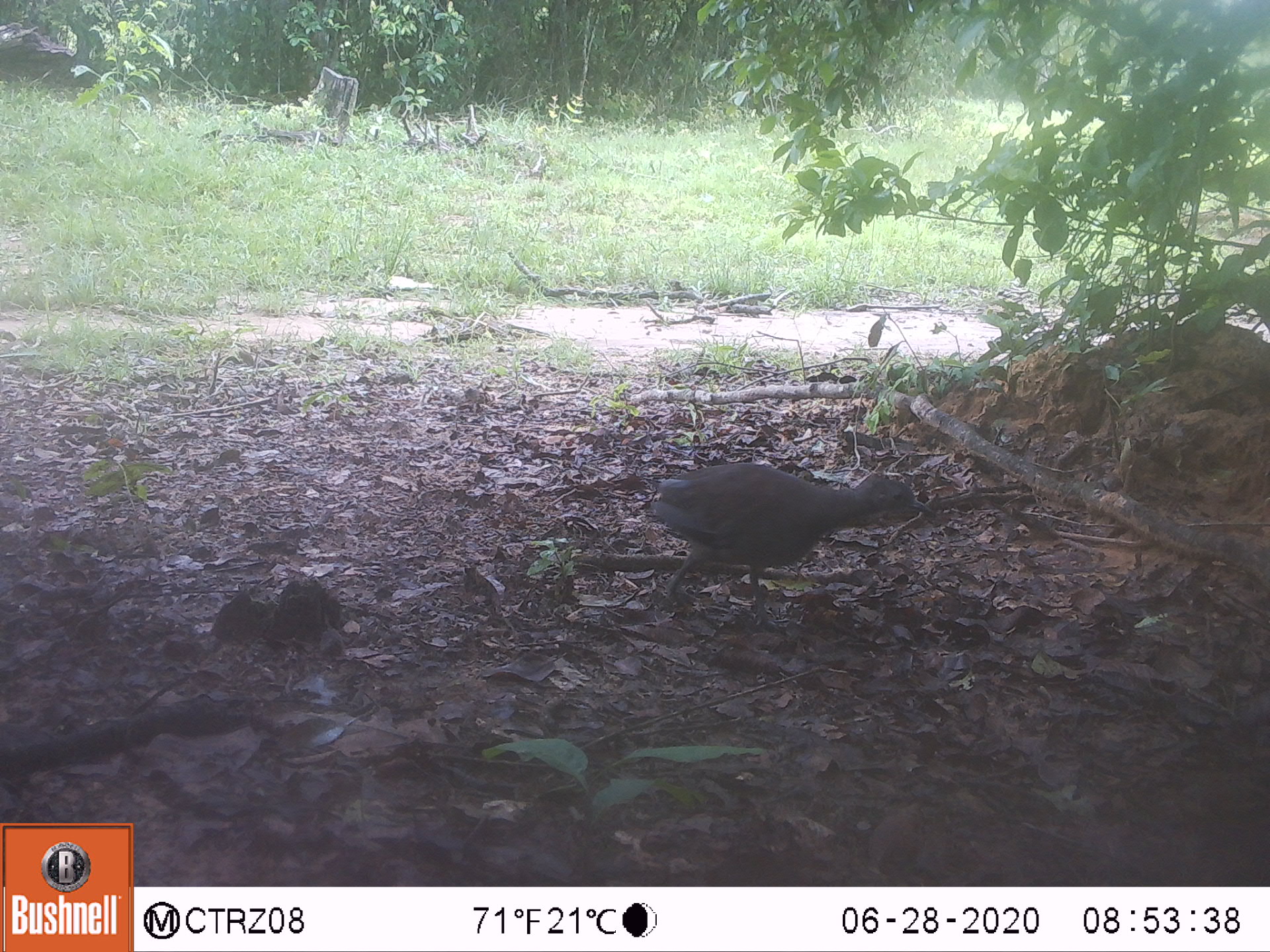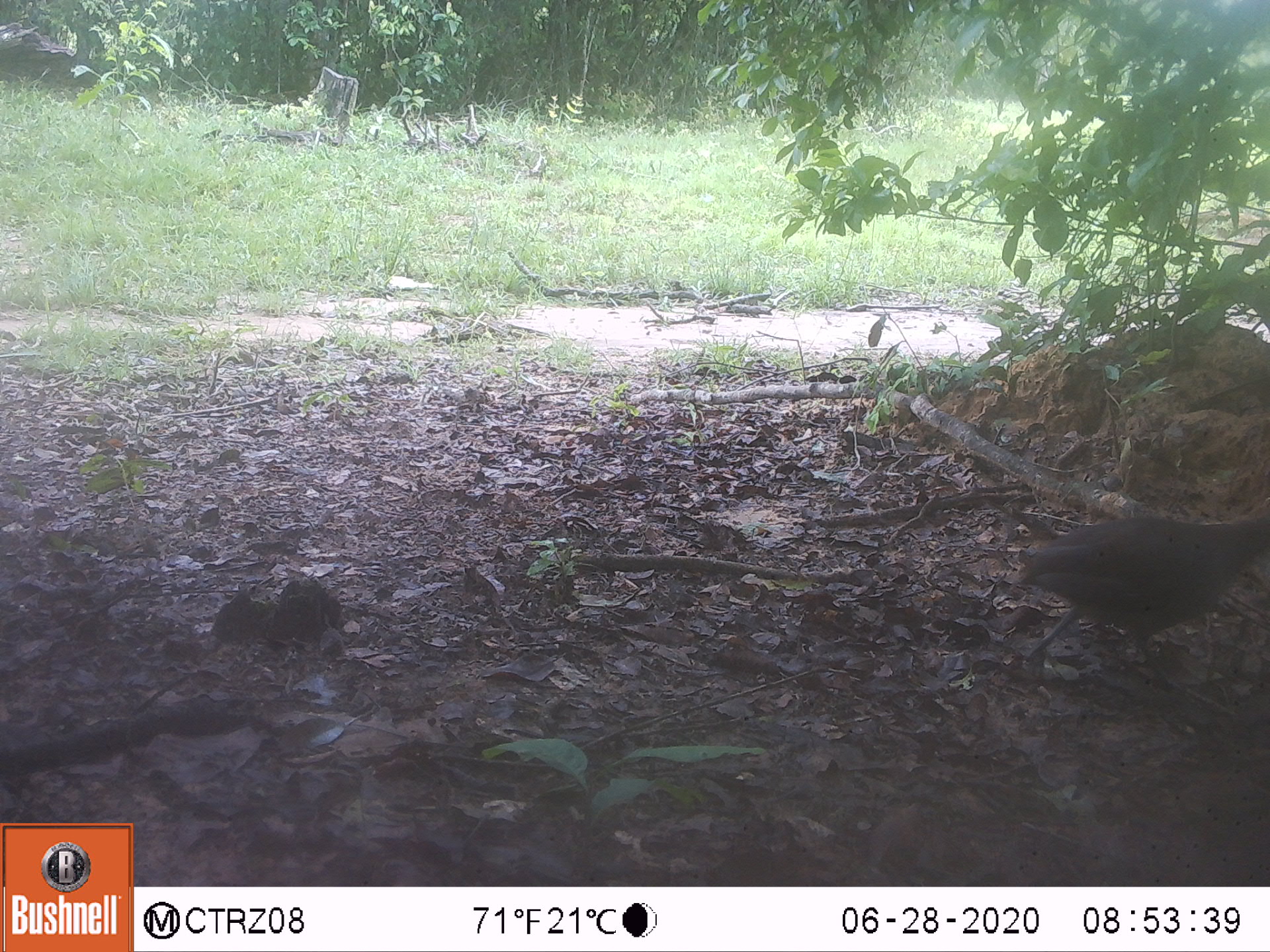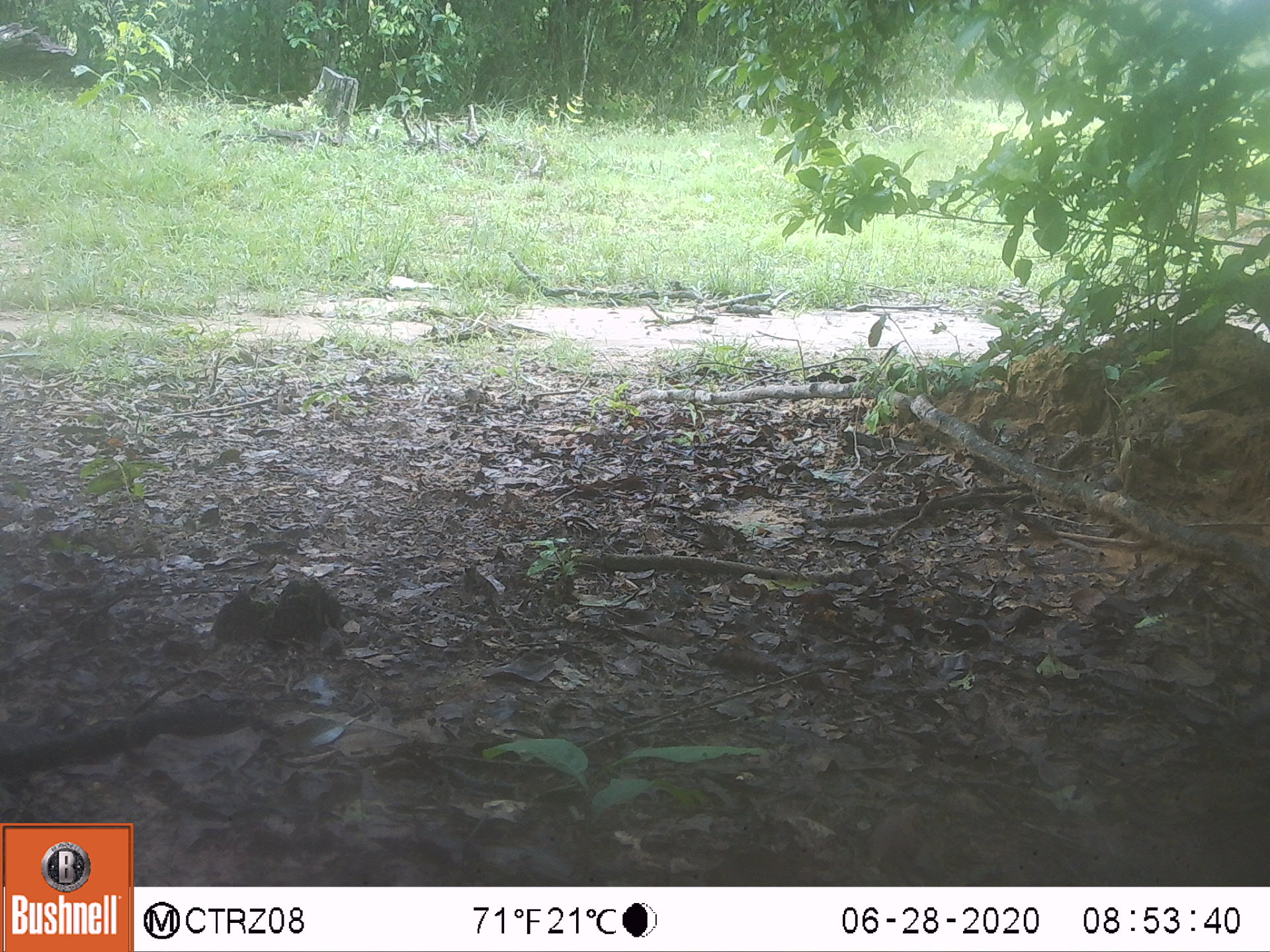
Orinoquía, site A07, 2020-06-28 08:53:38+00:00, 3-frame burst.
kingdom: Animalia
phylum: Chordata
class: Aves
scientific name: Aves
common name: bird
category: unknown bird